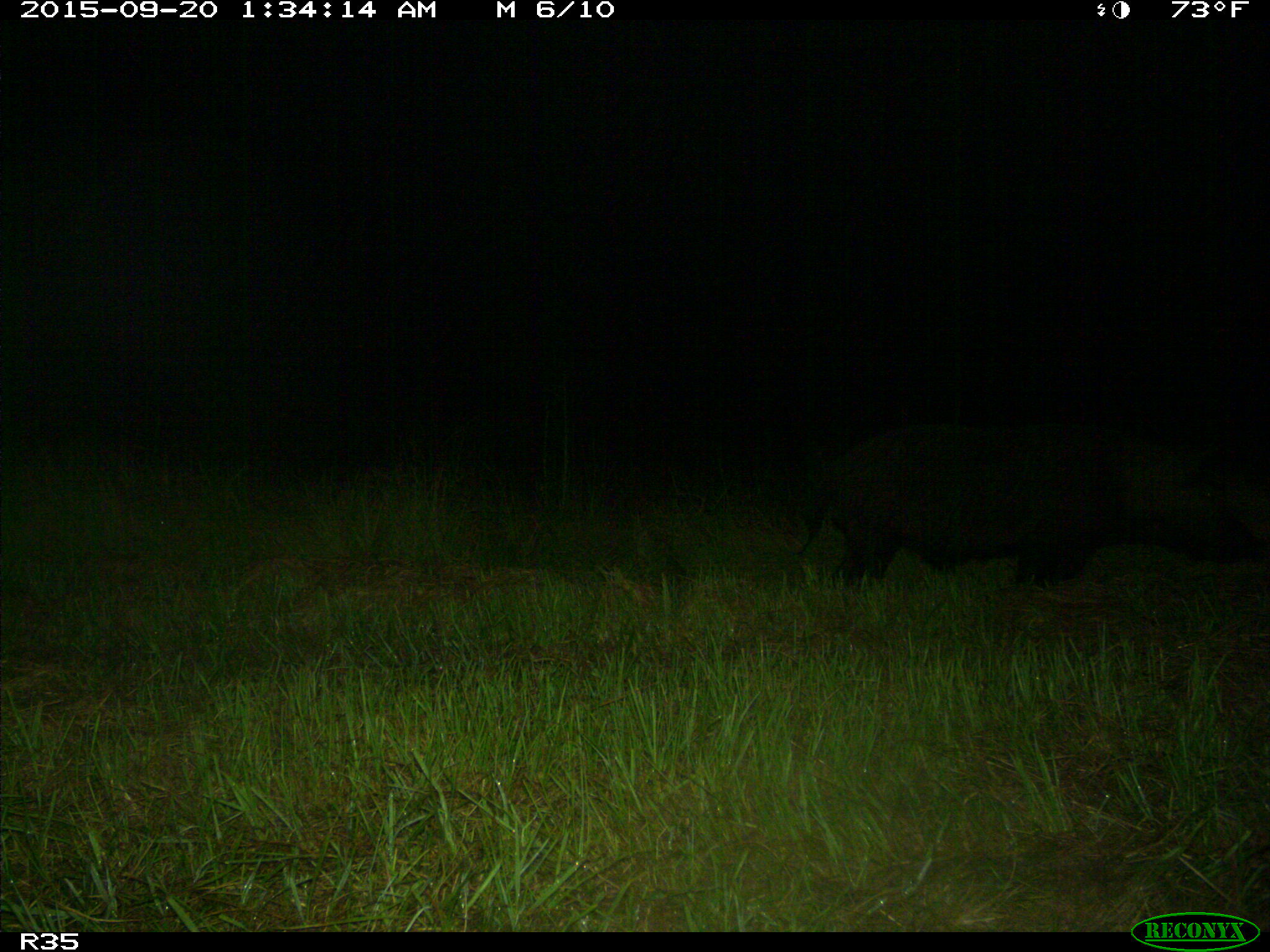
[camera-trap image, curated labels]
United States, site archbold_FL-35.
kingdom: Animalia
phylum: Chordata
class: Mammalia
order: Artiodactyla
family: Suidae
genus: Sus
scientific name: Sus scrofa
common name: wild boar